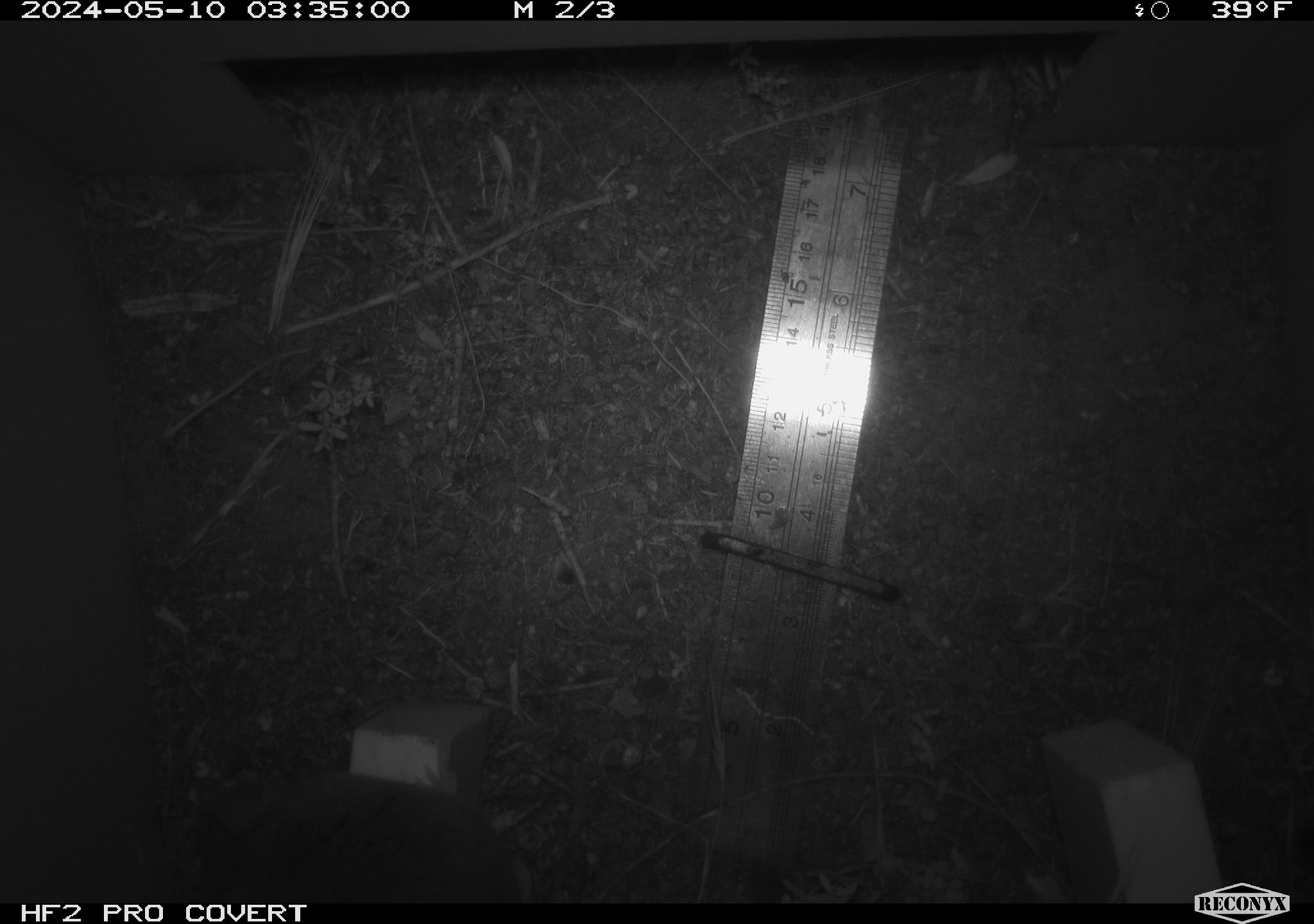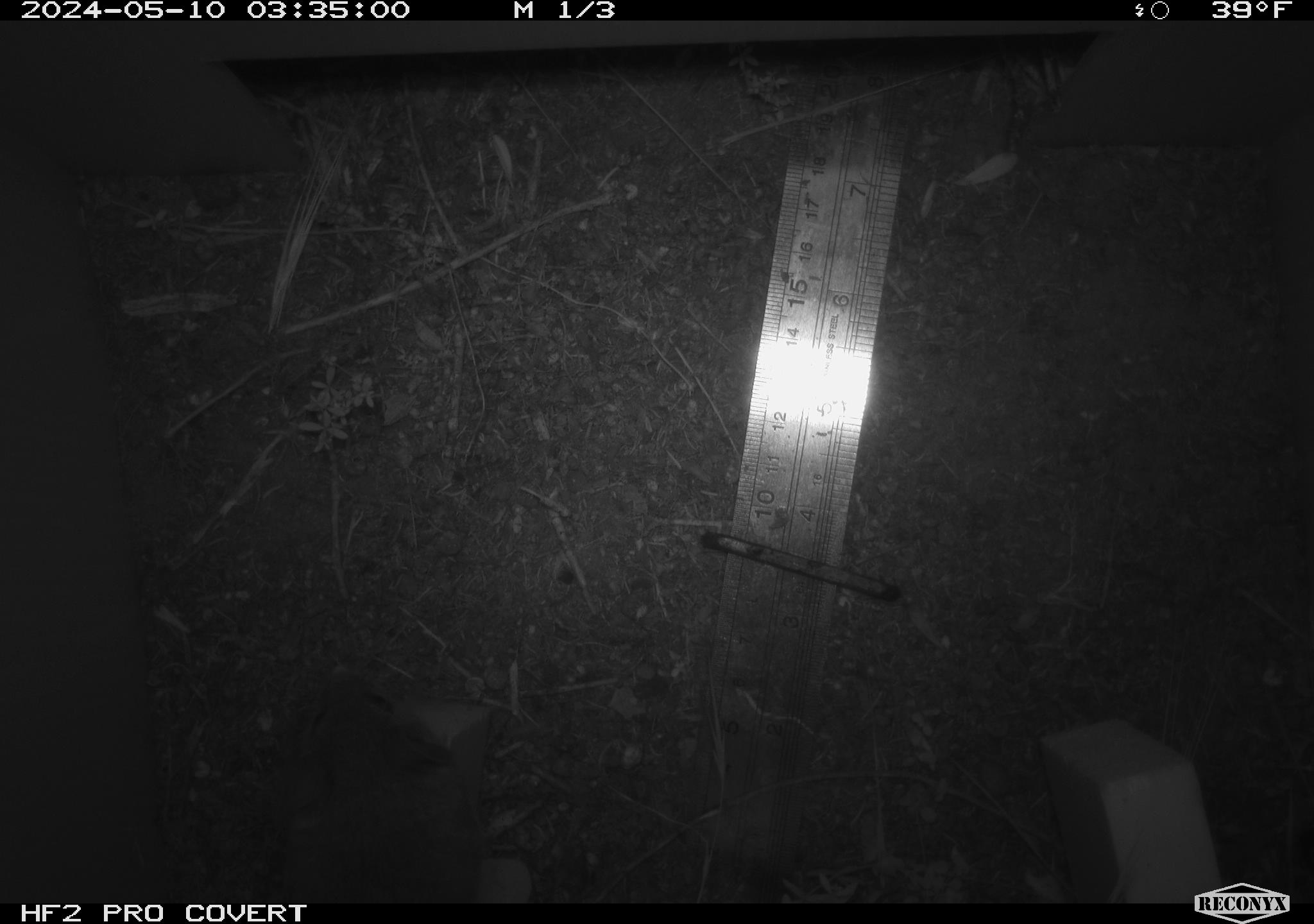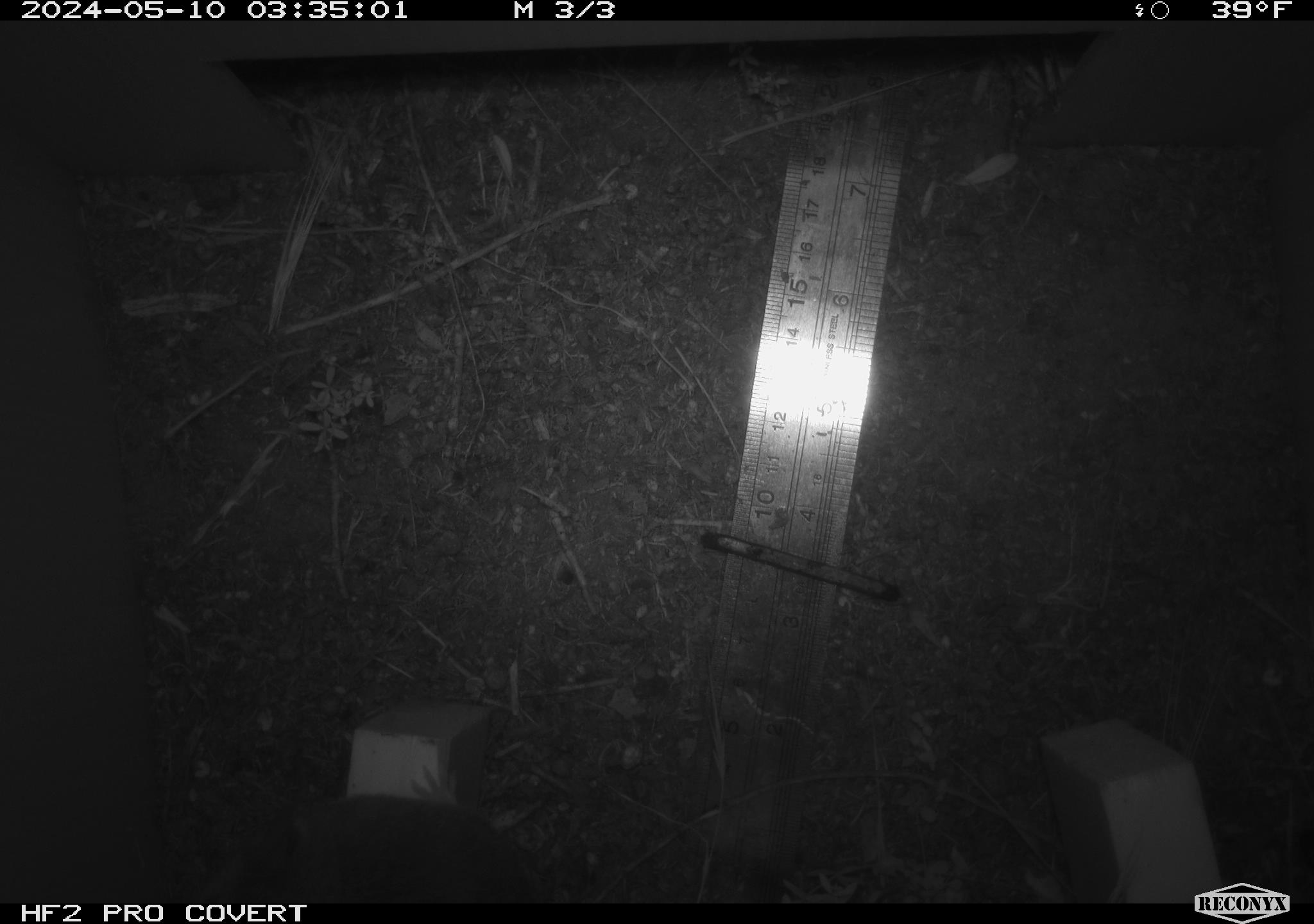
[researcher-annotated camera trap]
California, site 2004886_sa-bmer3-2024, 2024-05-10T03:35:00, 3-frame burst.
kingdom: Animalia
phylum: Chordata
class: Mammalia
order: Rodentia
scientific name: Rodentia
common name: mouse species